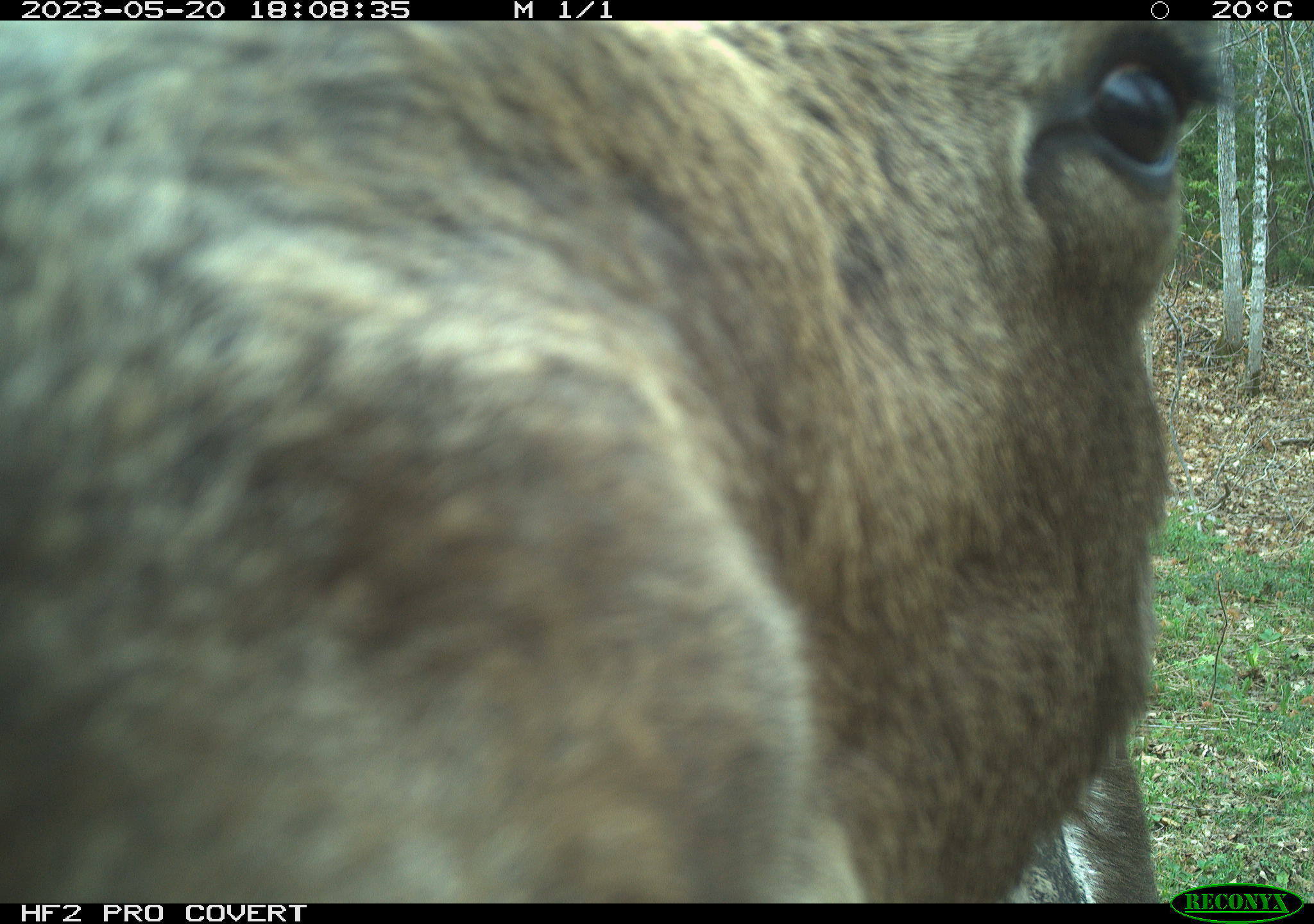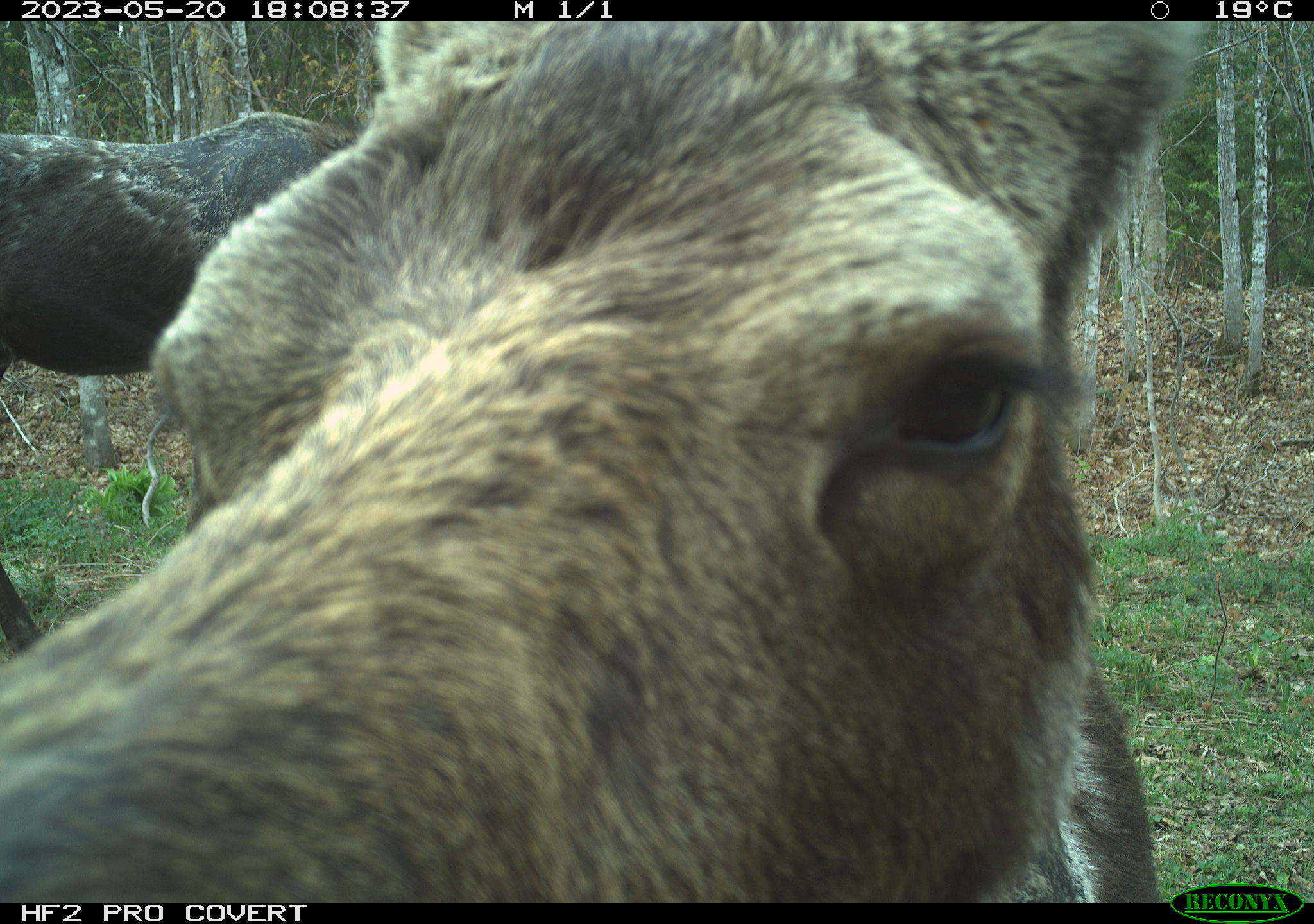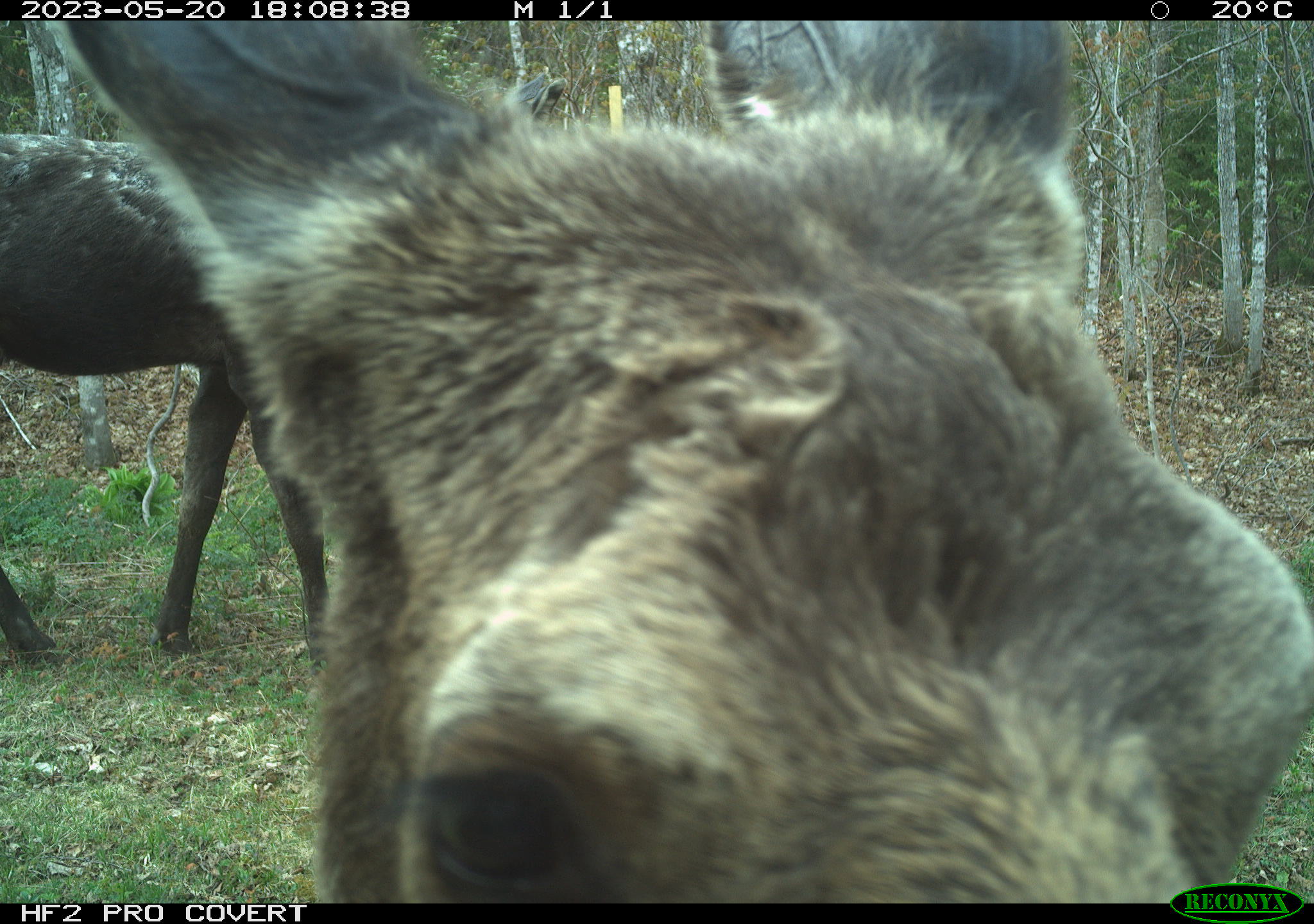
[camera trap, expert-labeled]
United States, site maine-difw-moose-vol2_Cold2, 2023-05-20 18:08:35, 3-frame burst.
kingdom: Animalia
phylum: Chordata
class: Mammalia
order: Artiodactyla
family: Cervidae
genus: Alces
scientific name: Alces alces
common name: moose